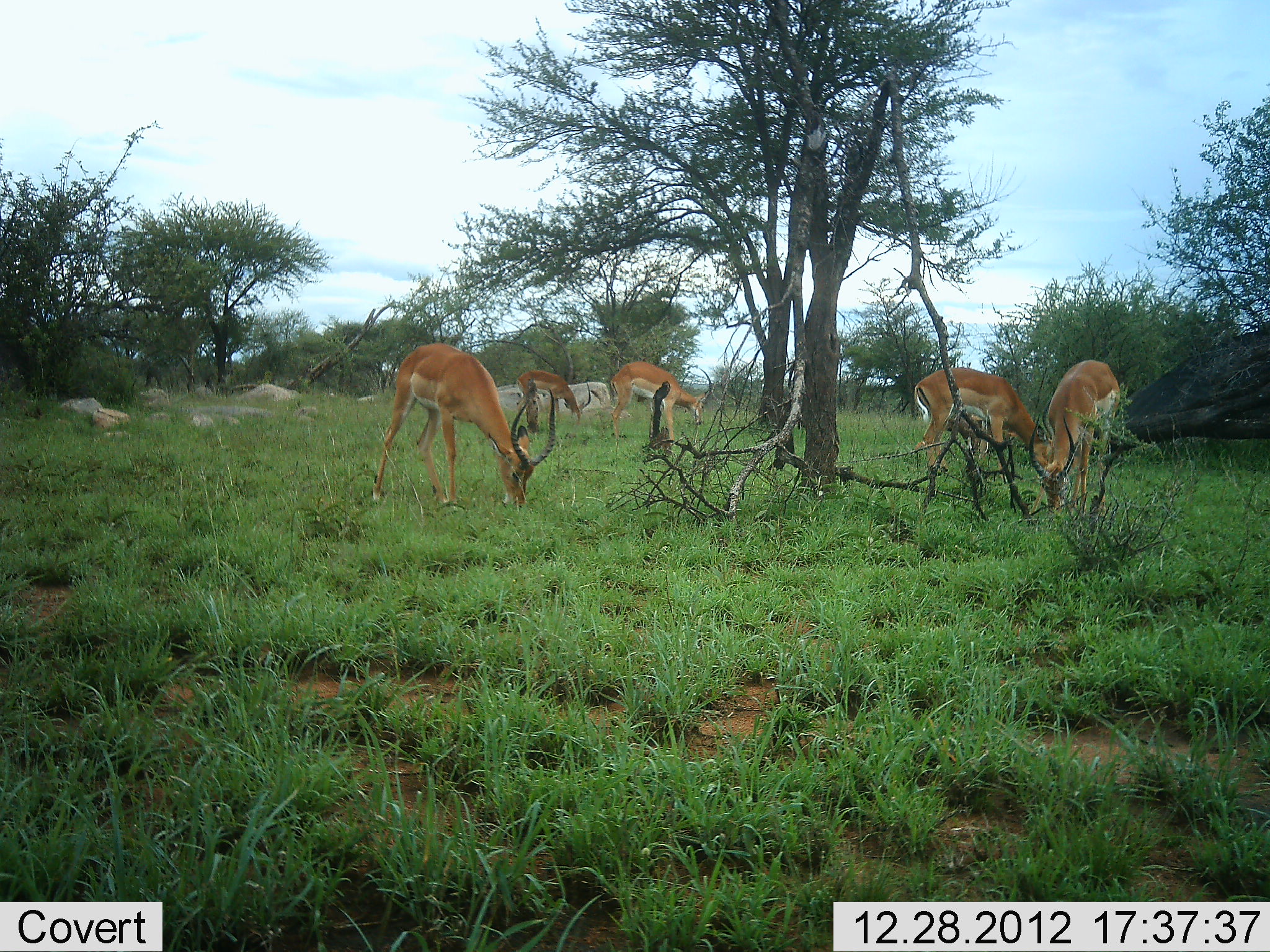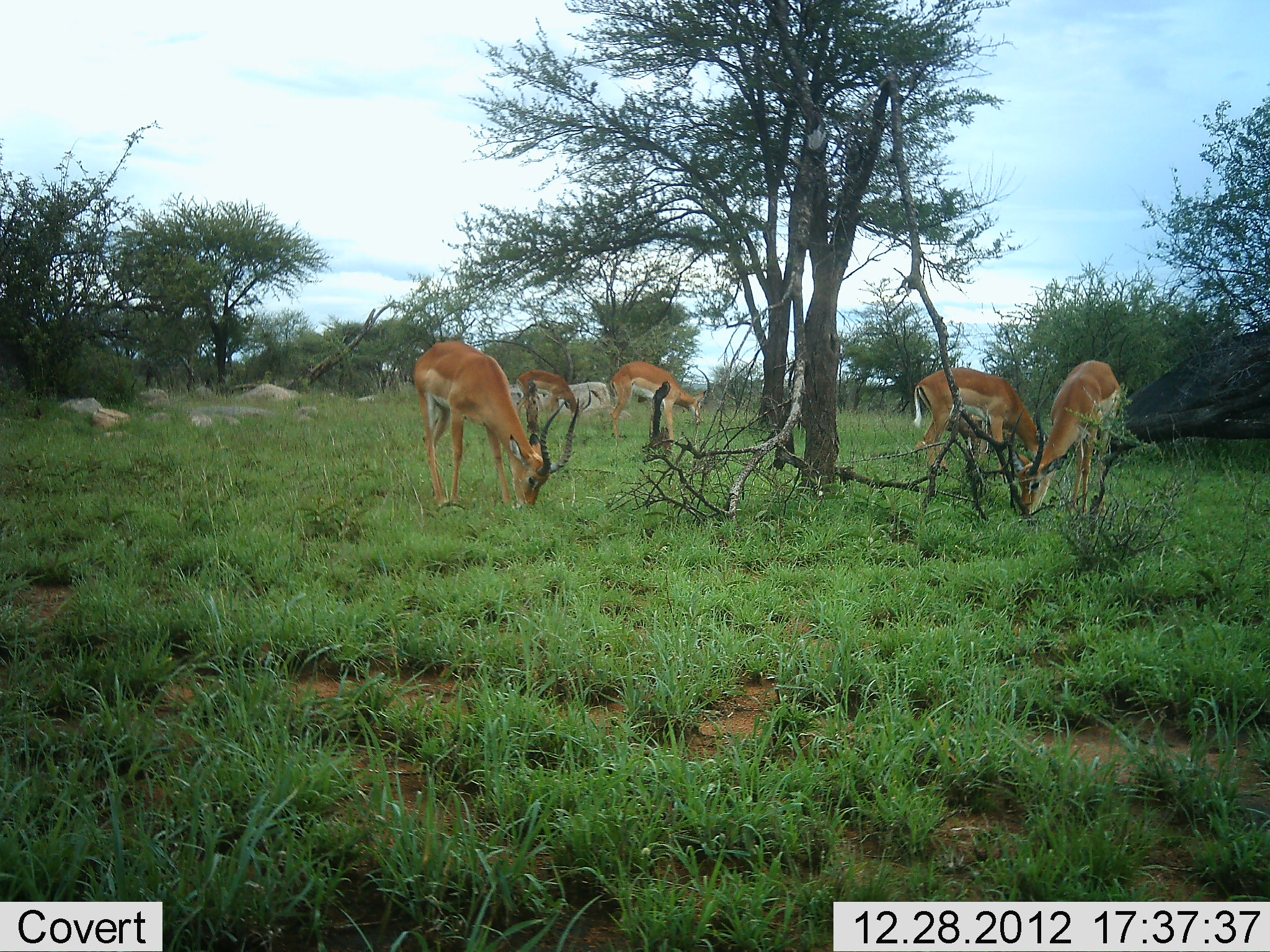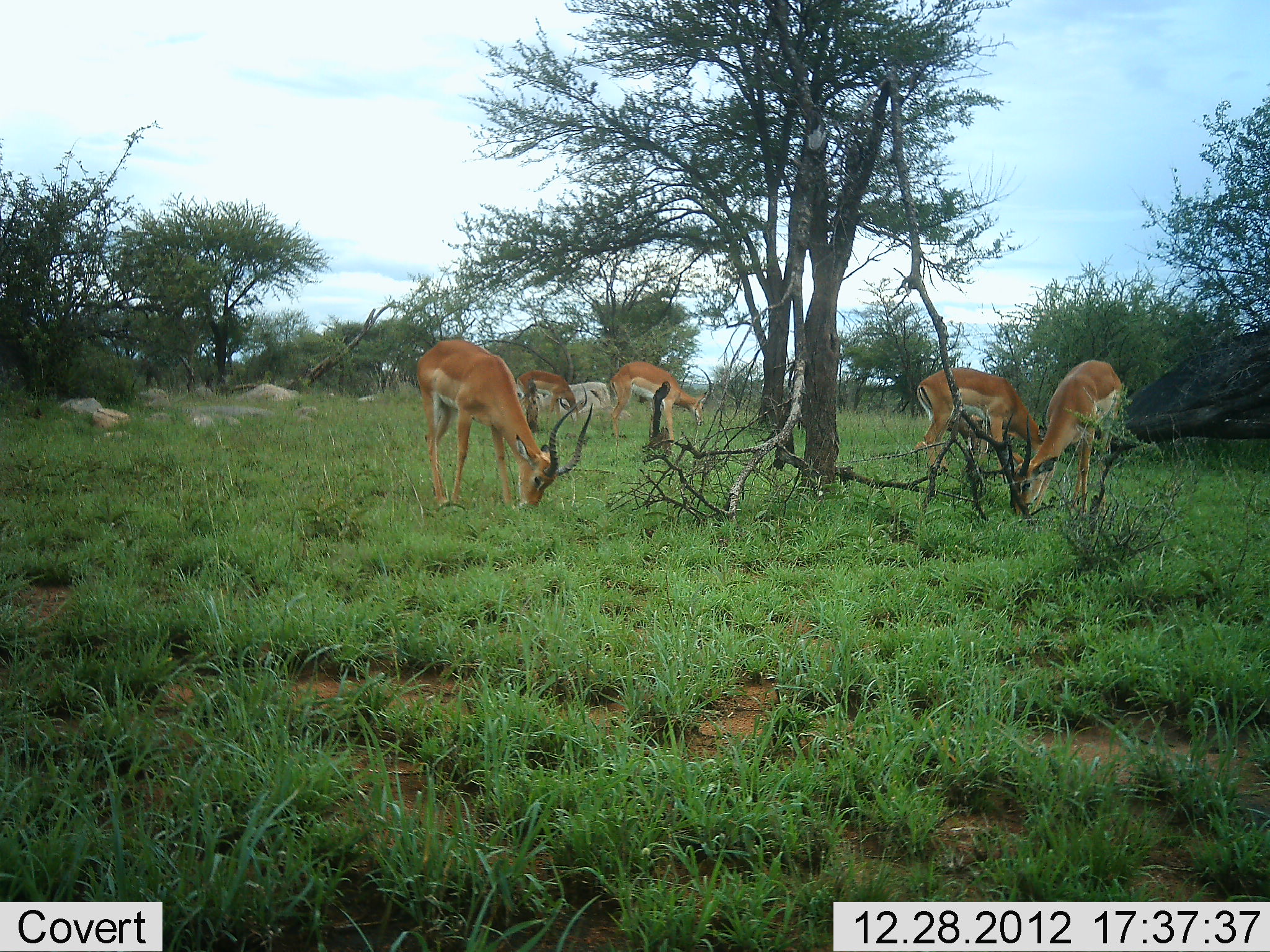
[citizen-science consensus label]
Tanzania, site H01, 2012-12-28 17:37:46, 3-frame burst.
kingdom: Animalia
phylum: Chordata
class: Mammalia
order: Artiodactyla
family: Bovidae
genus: Aepyceros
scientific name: Aepyceros melampus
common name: impala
Impala (Aepyceros melampus), count 5. Behavior (volunteer vote fractions): standing 13%, resting 0%, moving 0%, interacting 0%. Young present (vote fraction): 0%. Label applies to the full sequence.